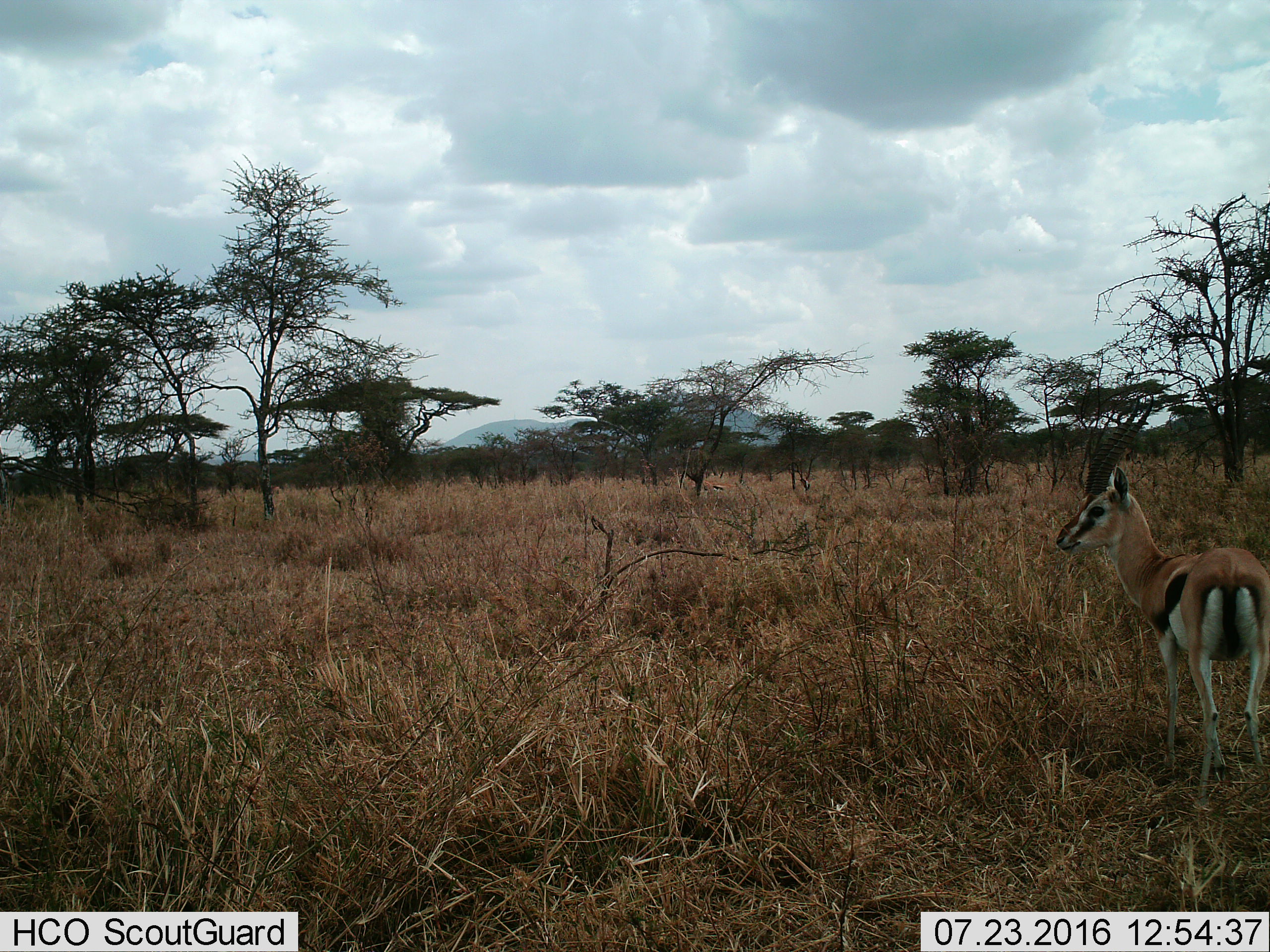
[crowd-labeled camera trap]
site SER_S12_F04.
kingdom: Animalia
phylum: Chordata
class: Mammalia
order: Artiodactyla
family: Bovidae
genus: Eudorcas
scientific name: Eudorcas thomsonii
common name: thomson's gazelle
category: gazellethomsons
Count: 1.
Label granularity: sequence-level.